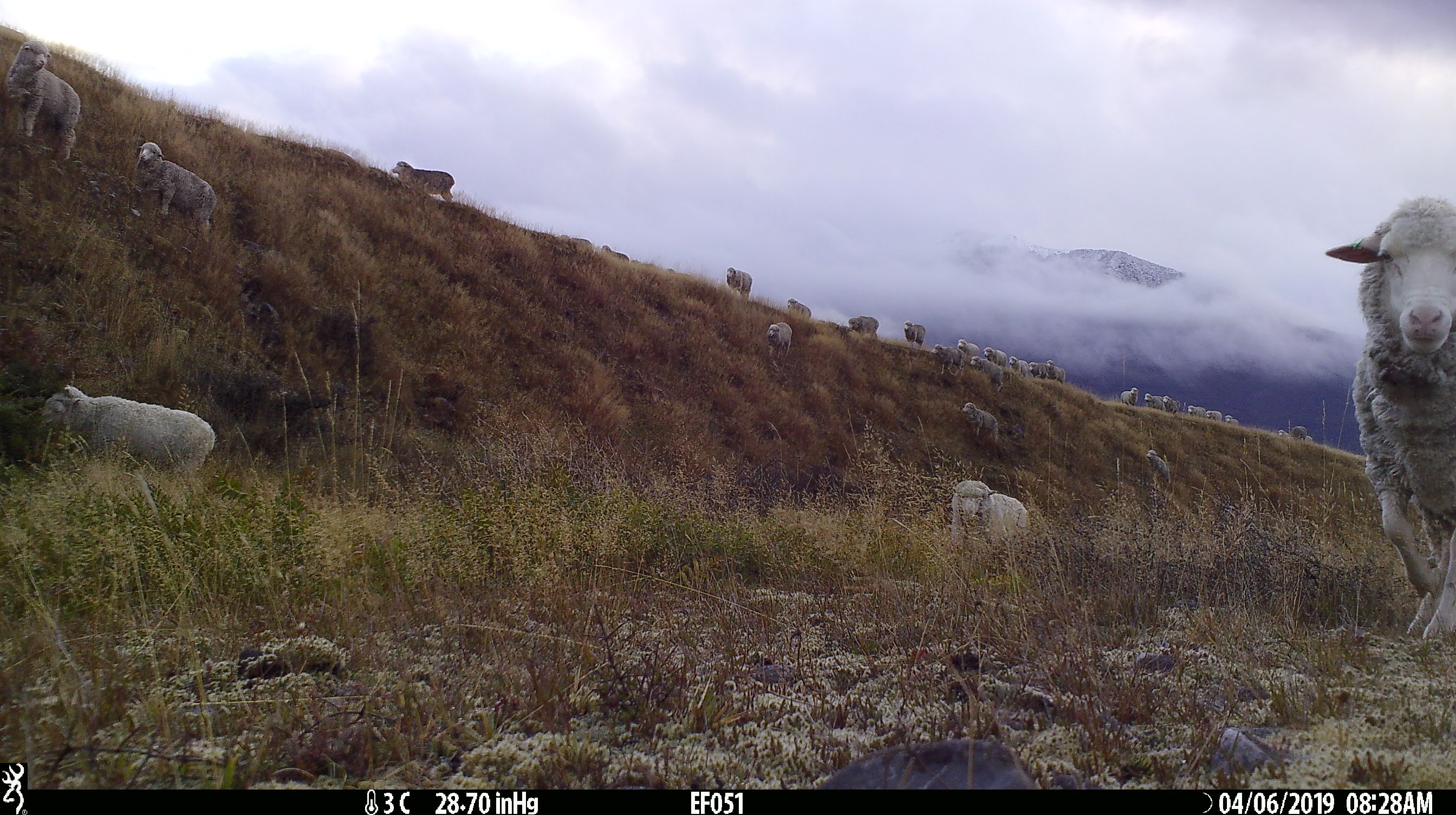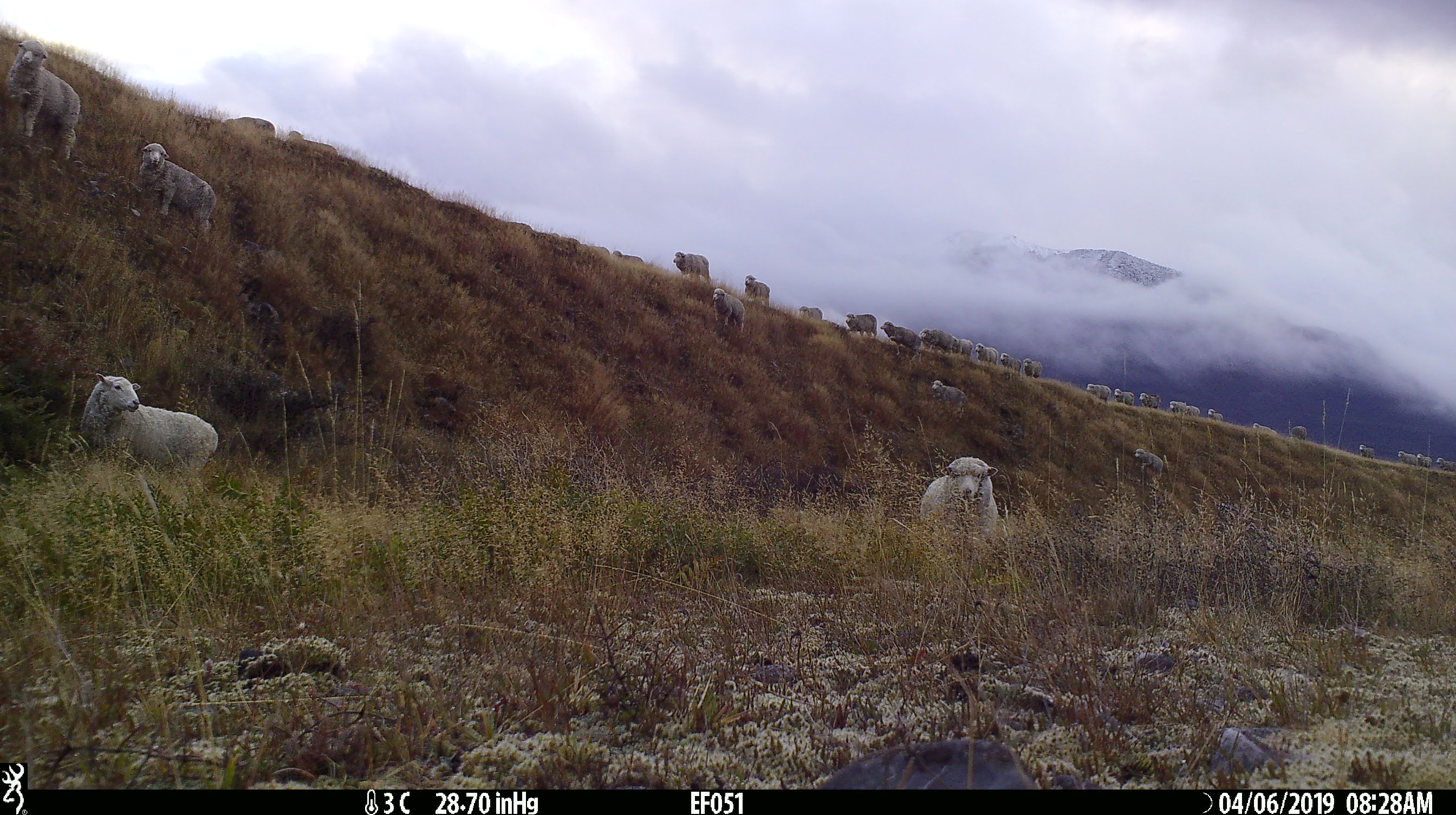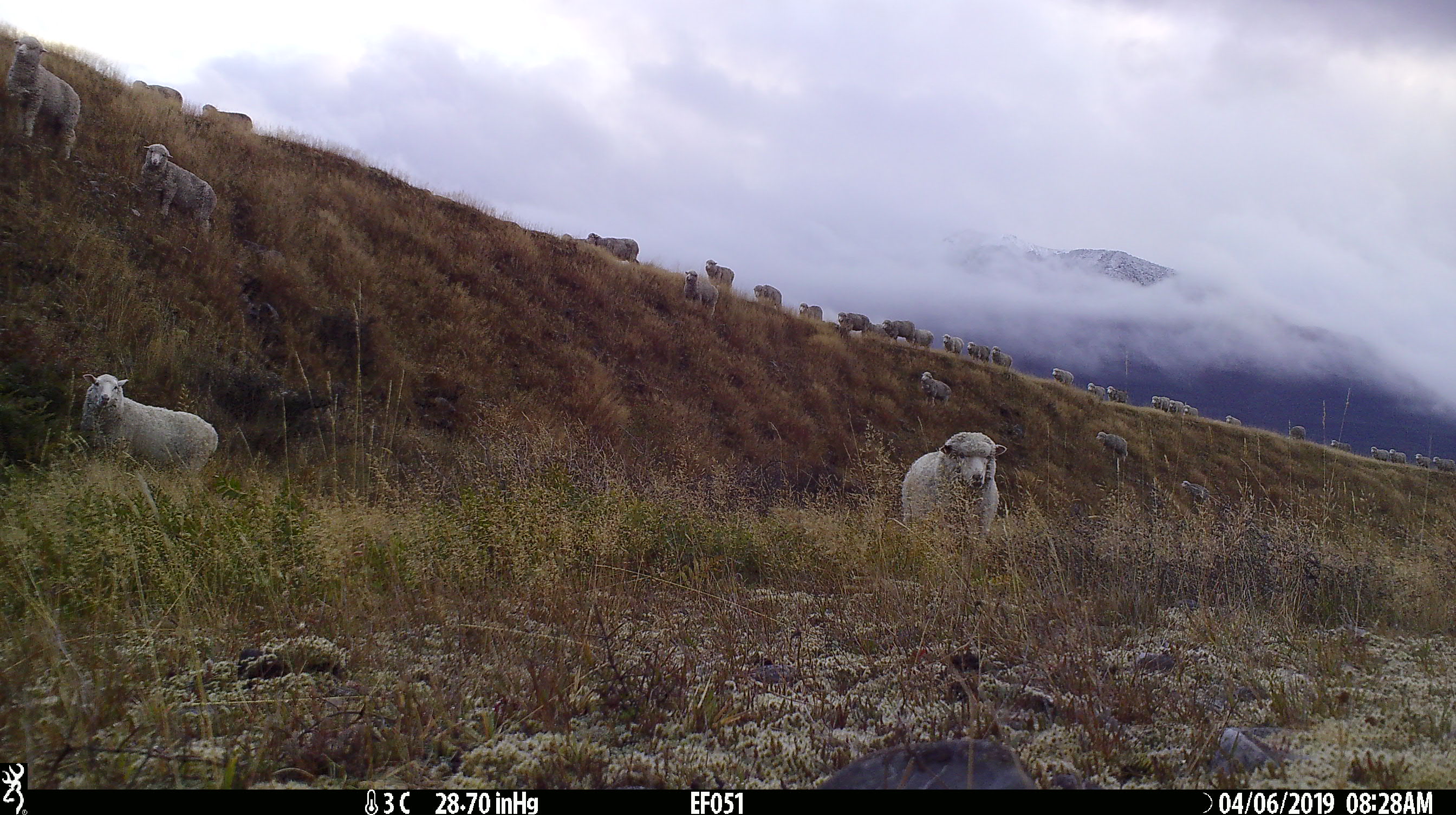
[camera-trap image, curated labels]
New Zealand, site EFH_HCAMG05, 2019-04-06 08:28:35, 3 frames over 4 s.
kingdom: Animalia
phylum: Chordata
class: Mammalia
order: Artiodactyla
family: Bovidae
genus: Ovis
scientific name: Ovis aries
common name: domestic sheep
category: sheep